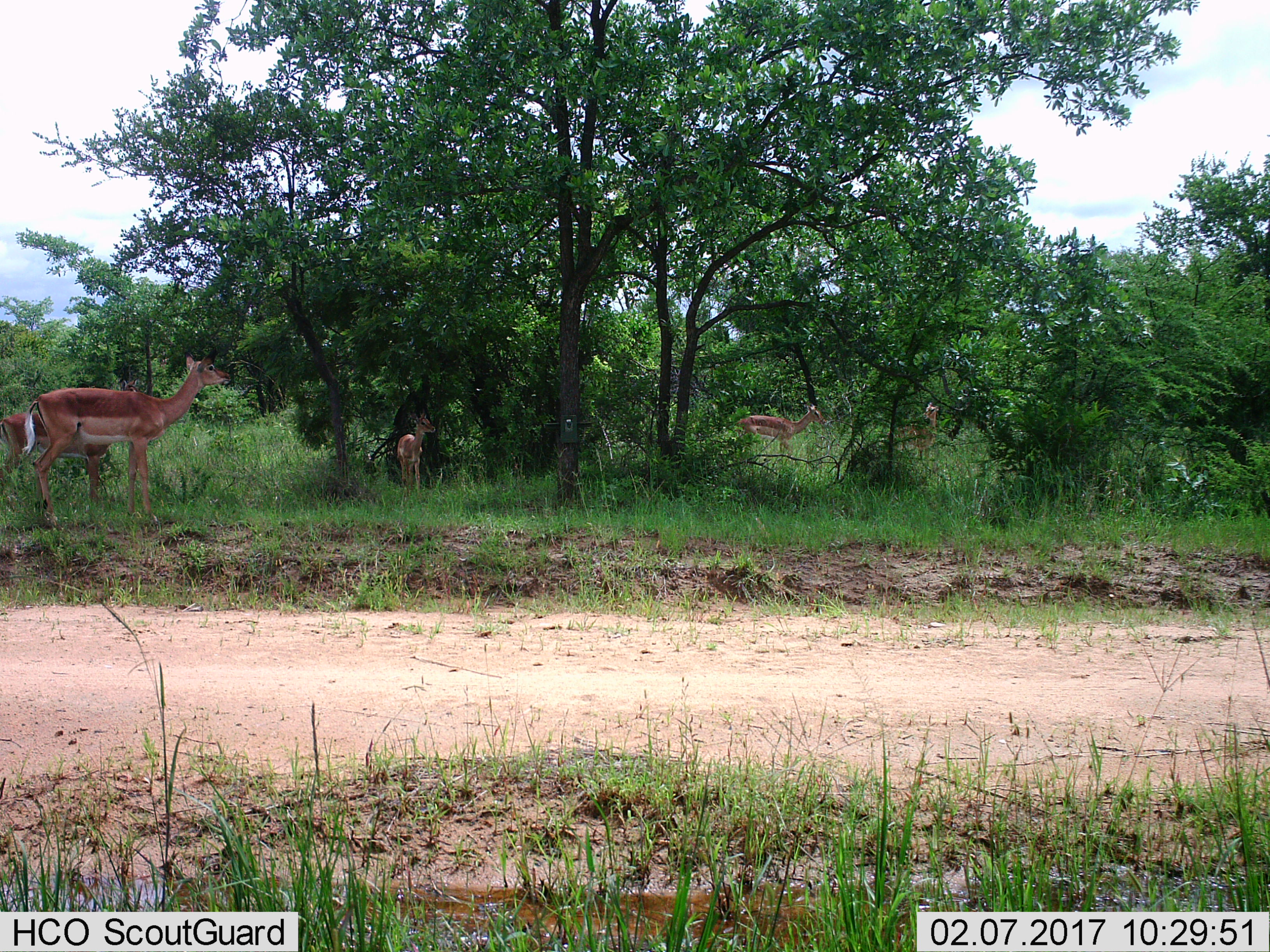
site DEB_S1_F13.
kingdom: Animalia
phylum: Chordata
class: Mammalia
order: Artiodactyla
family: Bovidae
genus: Aepyceros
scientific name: Aepyceros melampus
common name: impala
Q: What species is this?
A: Impala (Aepyceros melampus).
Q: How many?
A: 5.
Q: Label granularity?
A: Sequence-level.